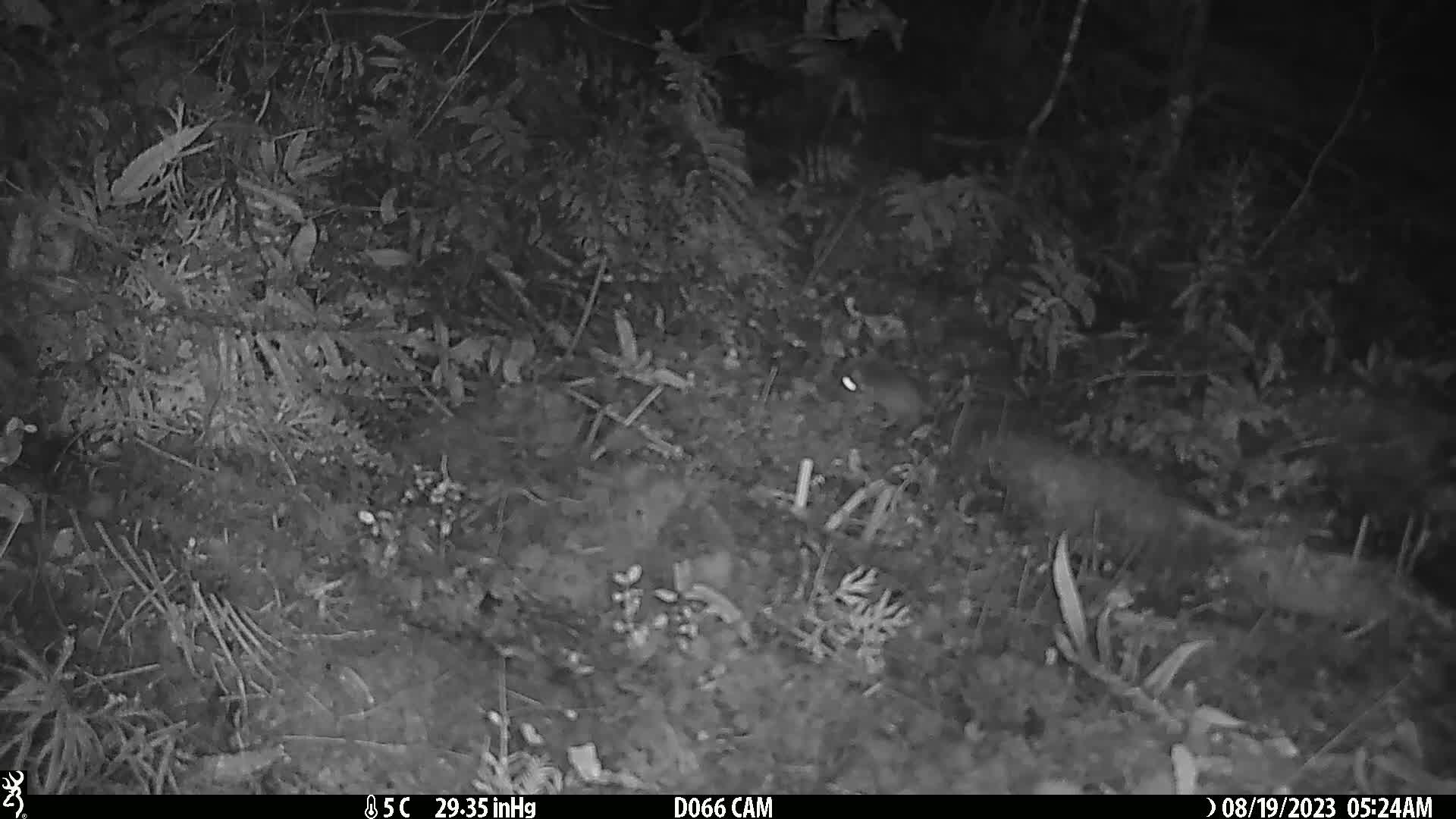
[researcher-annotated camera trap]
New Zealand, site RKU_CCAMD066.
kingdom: Animalia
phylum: Chordata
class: Mammalia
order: Rodentia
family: Muridae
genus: Rattus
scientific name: Rattus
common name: rat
Rat (Rattus).